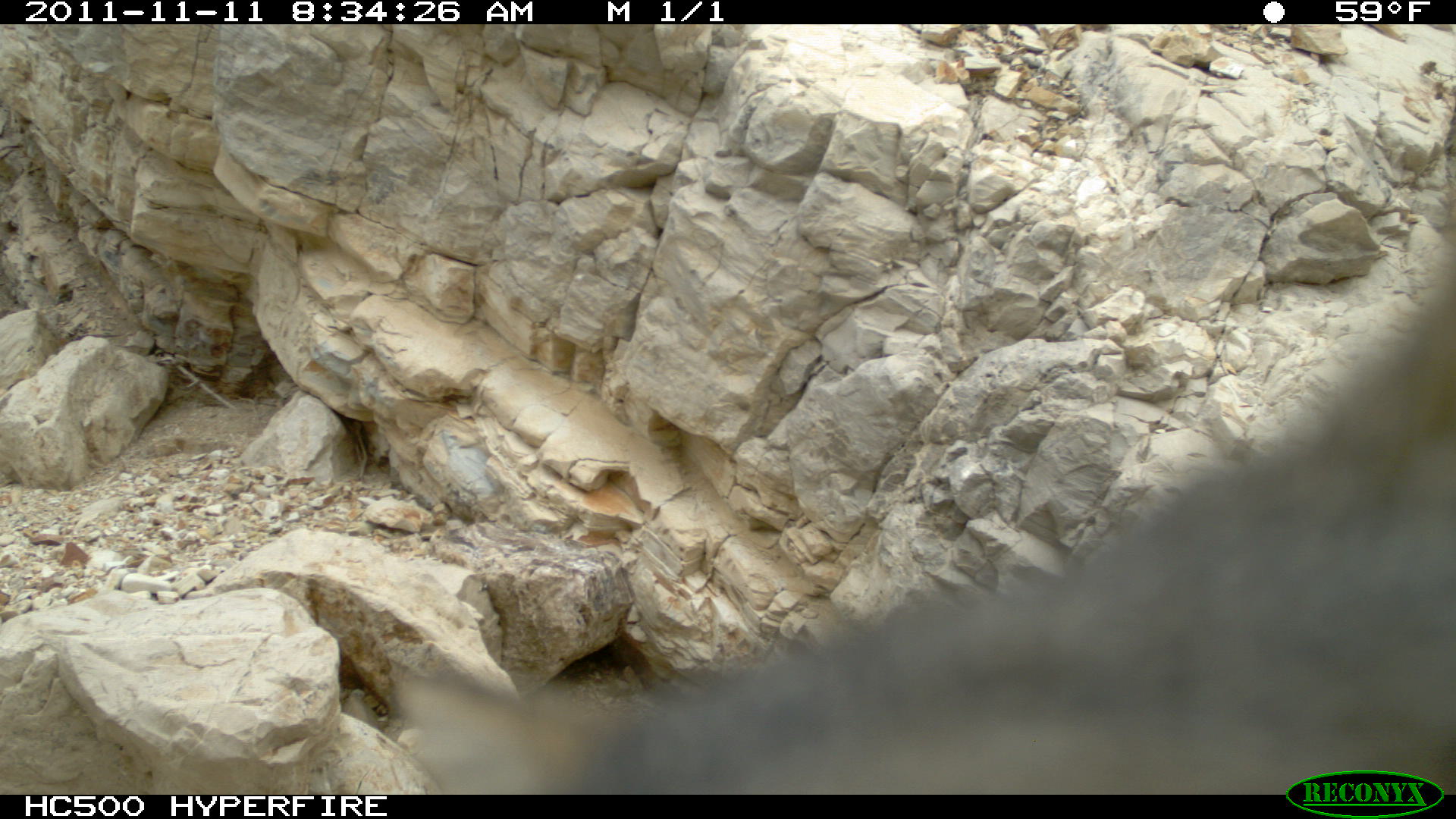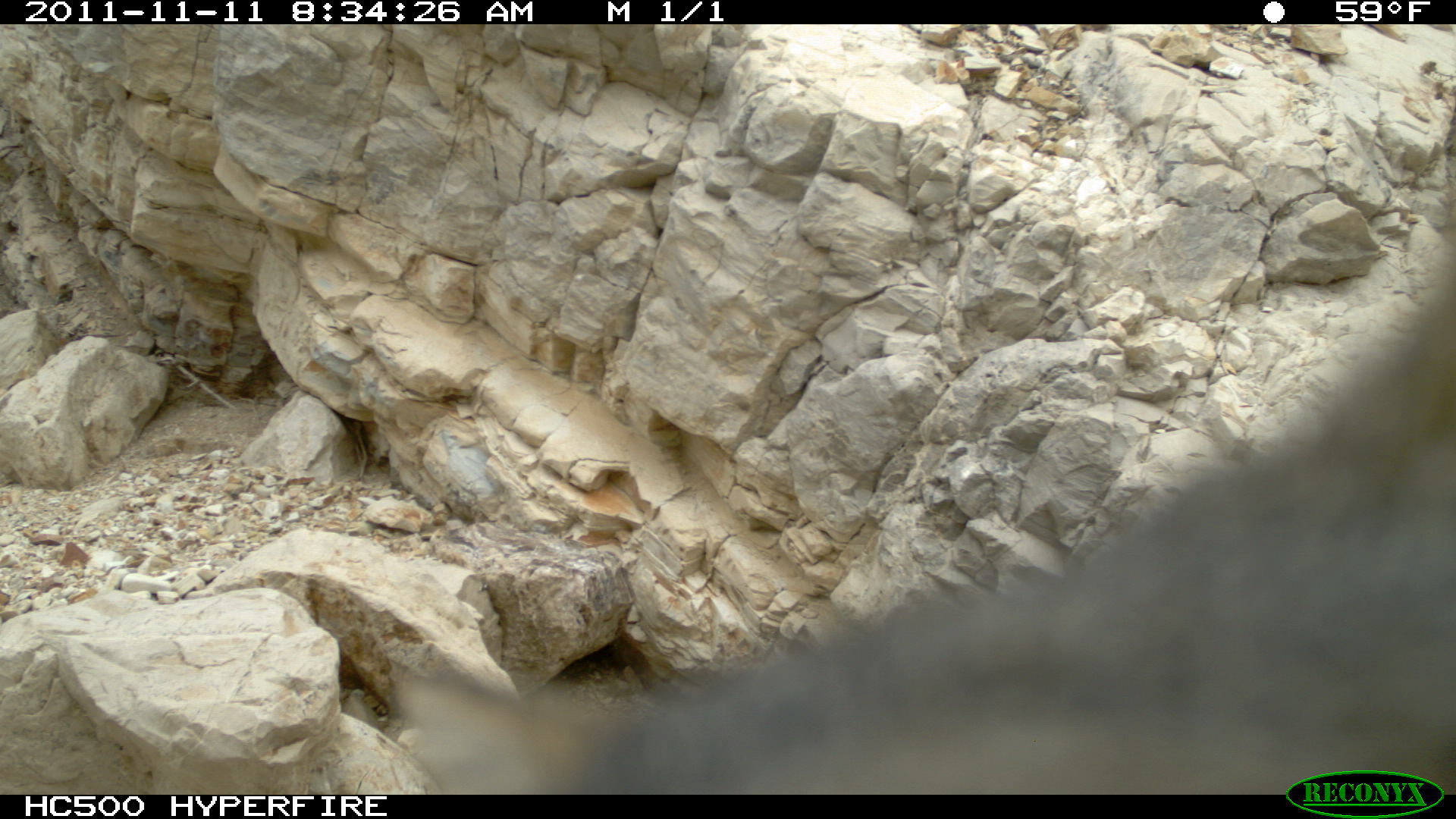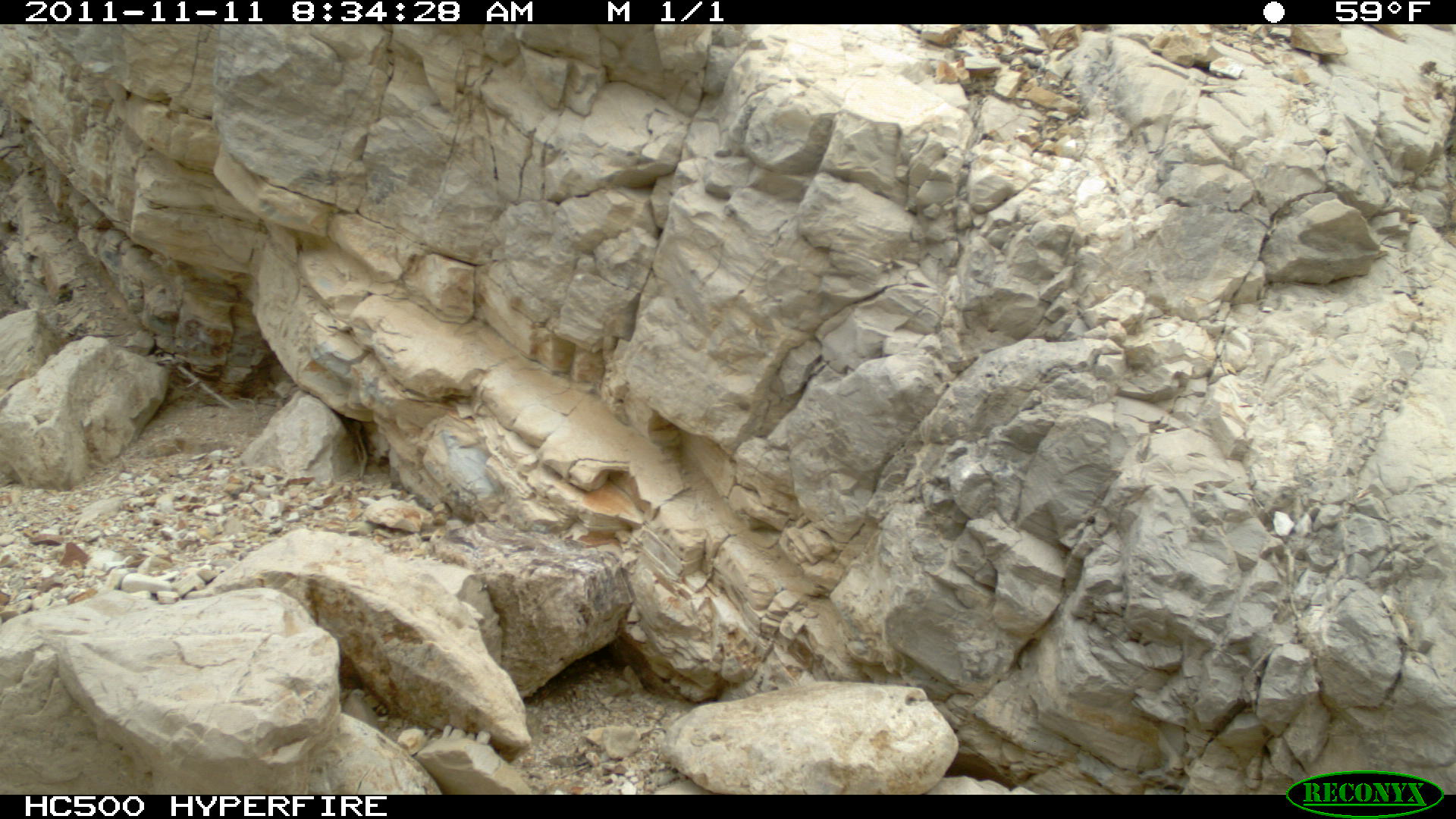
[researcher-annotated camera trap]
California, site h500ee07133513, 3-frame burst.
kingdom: Animalia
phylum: Chordata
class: Mammalia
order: Carnivora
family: Canidae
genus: Urocyon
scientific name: Urocyon littoralis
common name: island fox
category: fox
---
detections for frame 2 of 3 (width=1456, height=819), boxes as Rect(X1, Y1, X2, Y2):
fox: Rect(396, 221, 1455, 795)